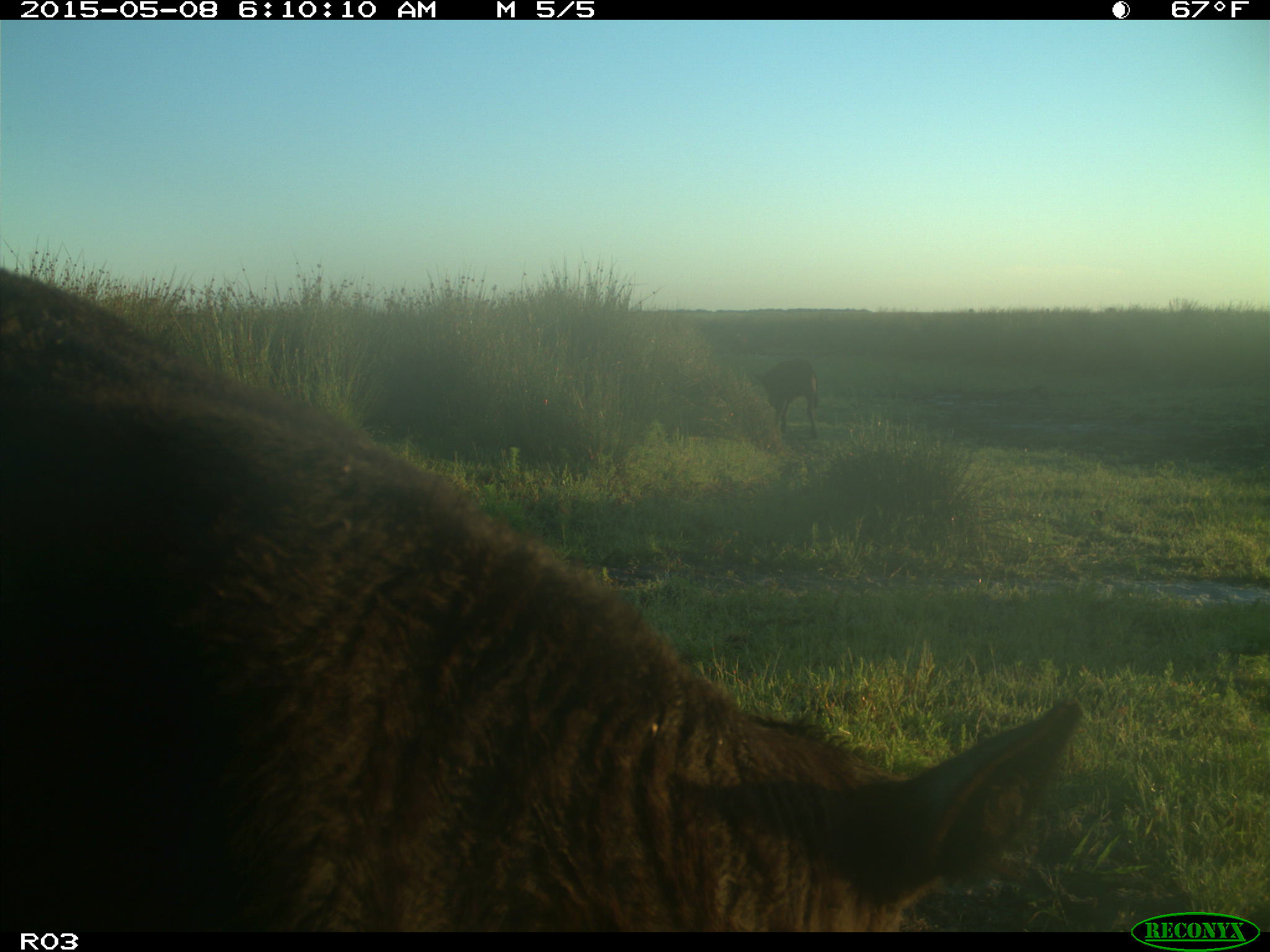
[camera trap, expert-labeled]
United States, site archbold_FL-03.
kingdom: Animalia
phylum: Chordata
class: Mammalia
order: Artiodactyla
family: Bovidae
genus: Bos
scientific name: Bos taurus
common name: domestic cow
Bos taurus (domestic cow).